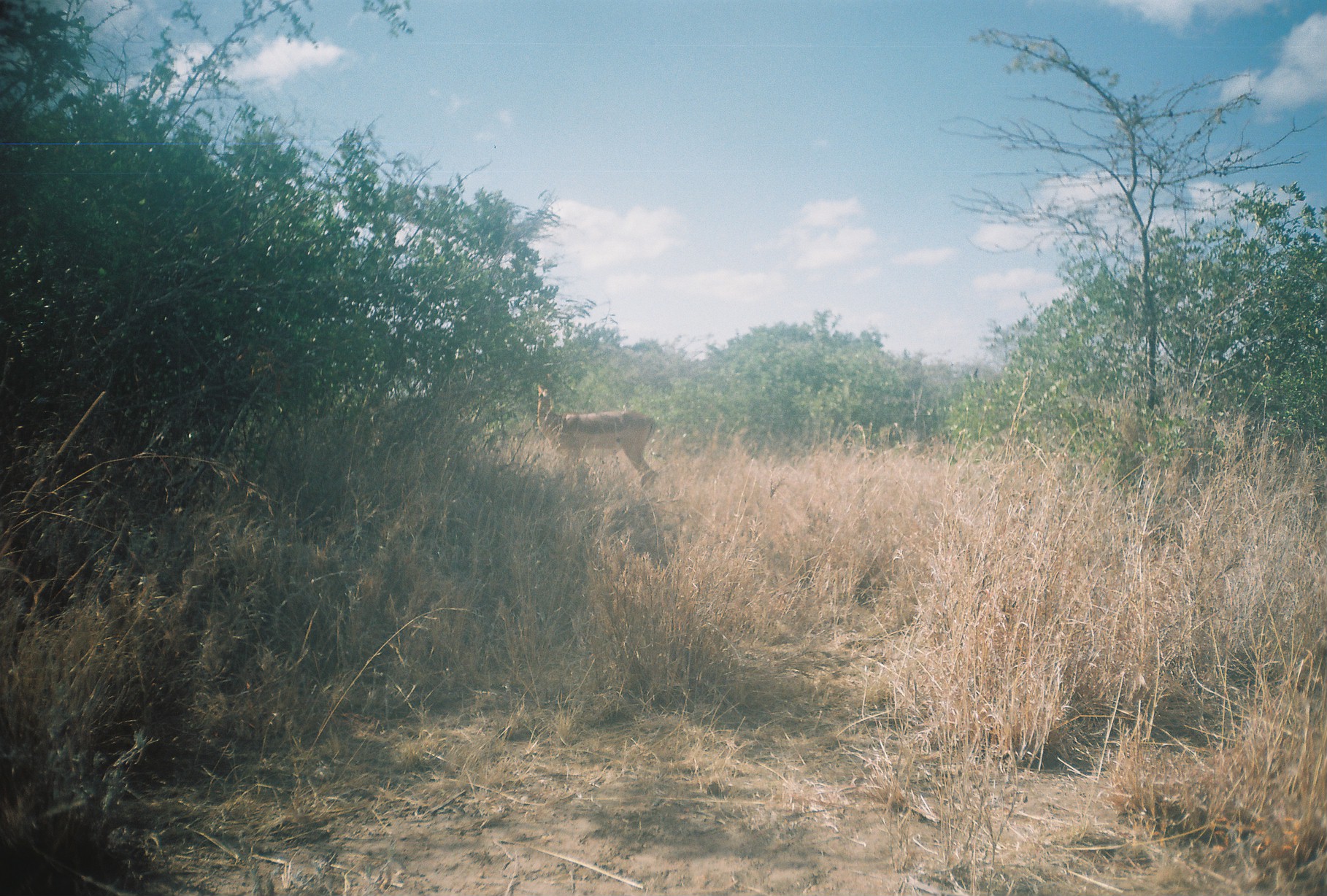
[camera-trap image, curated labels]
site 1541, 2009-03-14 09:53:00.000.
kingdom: Animalia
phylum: Chordata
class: Mammalia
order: Artiodactyla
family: Bovidae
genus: Aepyceros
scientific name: Aepyceros melampus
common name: impala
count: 1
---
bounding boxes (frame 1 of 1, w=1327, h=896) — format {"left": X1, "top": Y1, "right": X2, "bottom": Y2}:
aepyceros melampus: {"left": 535, "top": 370, "right": 657, "bottom": 492}